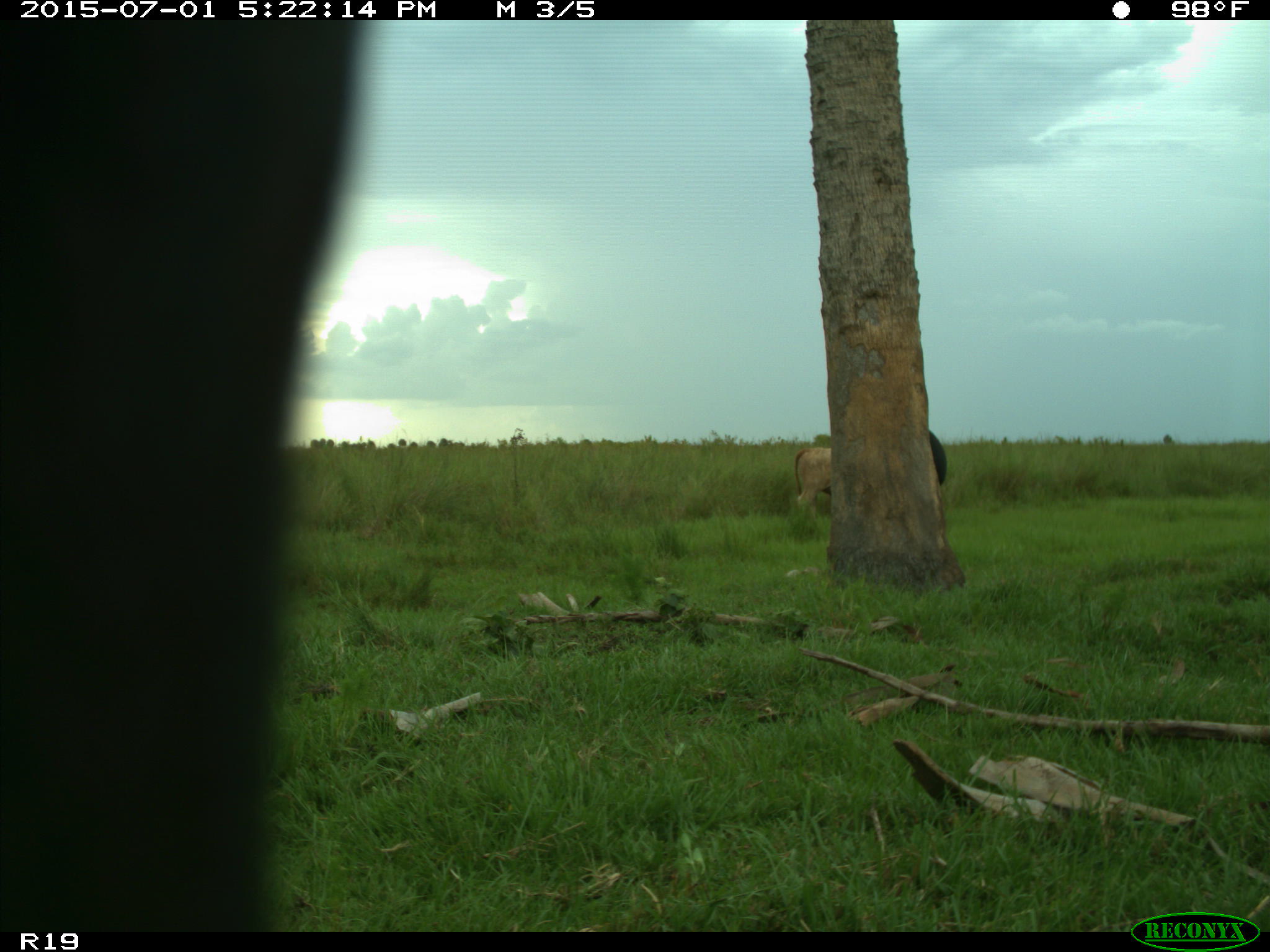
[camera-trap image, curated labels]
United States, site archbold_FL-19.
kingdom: Animalia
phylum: Chordata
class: Mammalia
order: Artiodactyla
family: Bovidae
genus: Bos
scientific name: Bos taurus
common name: domestic cow